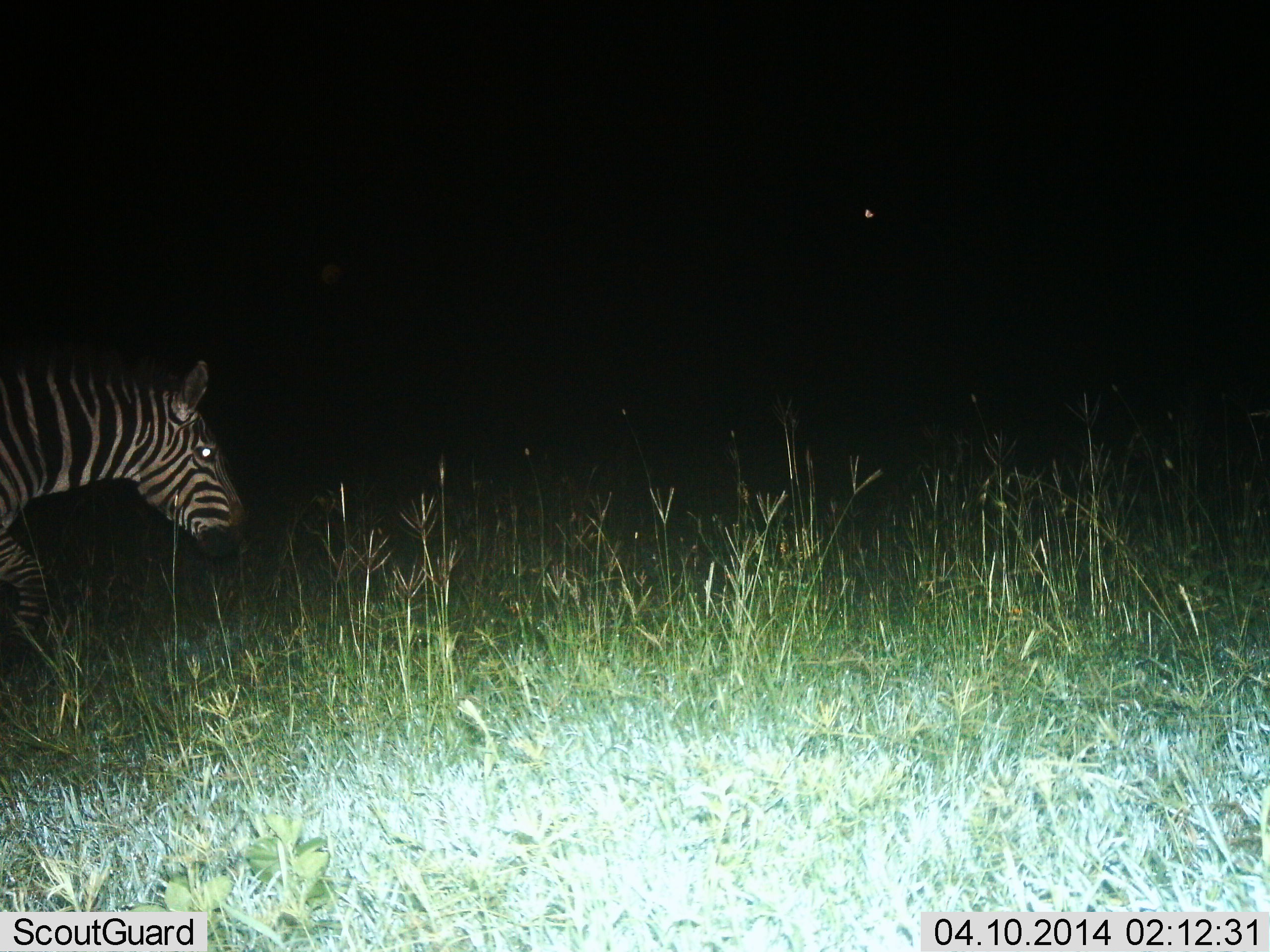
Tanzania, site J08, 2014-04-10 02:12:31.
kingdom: Animalia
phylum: Chordata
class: Mammalia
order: Perissodactyla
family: Equidae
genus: Equus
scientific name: Equus quagga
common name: plains zebra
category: zebra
Zebra (plains zebra) (Equus quagga), count 1. Behavior (volunteer vote fractions): standing 20%, resting 0%, moving 70%, interacting 0%. Young present (vote fraction): 0%. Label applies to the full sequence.